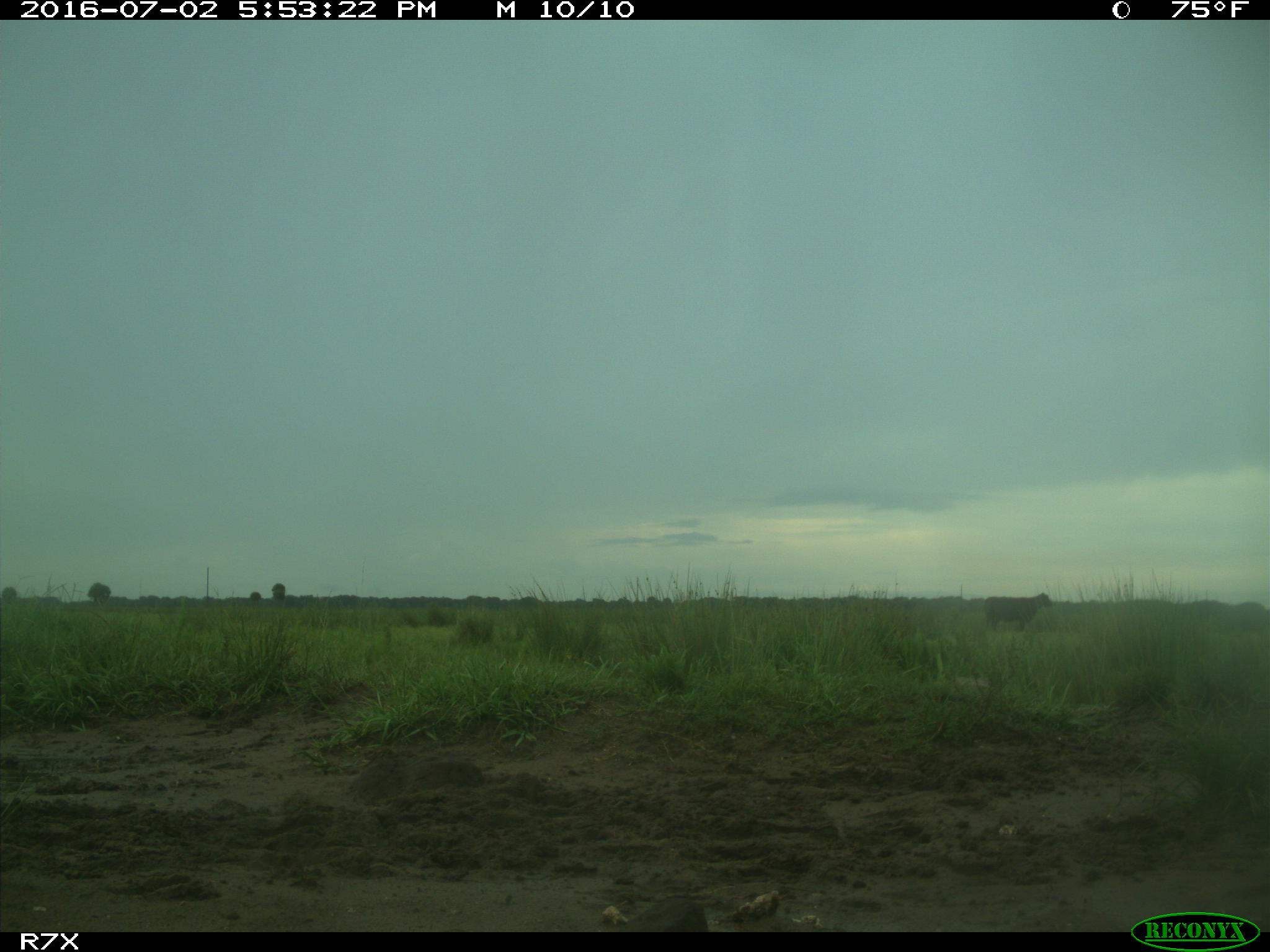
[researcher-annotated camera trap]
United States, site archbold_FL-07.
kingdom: Animalia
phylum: Chordata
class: Mammalia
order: Artiodactyla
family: Bovidae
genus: Bos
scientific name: Bos taurus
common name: domestic cow